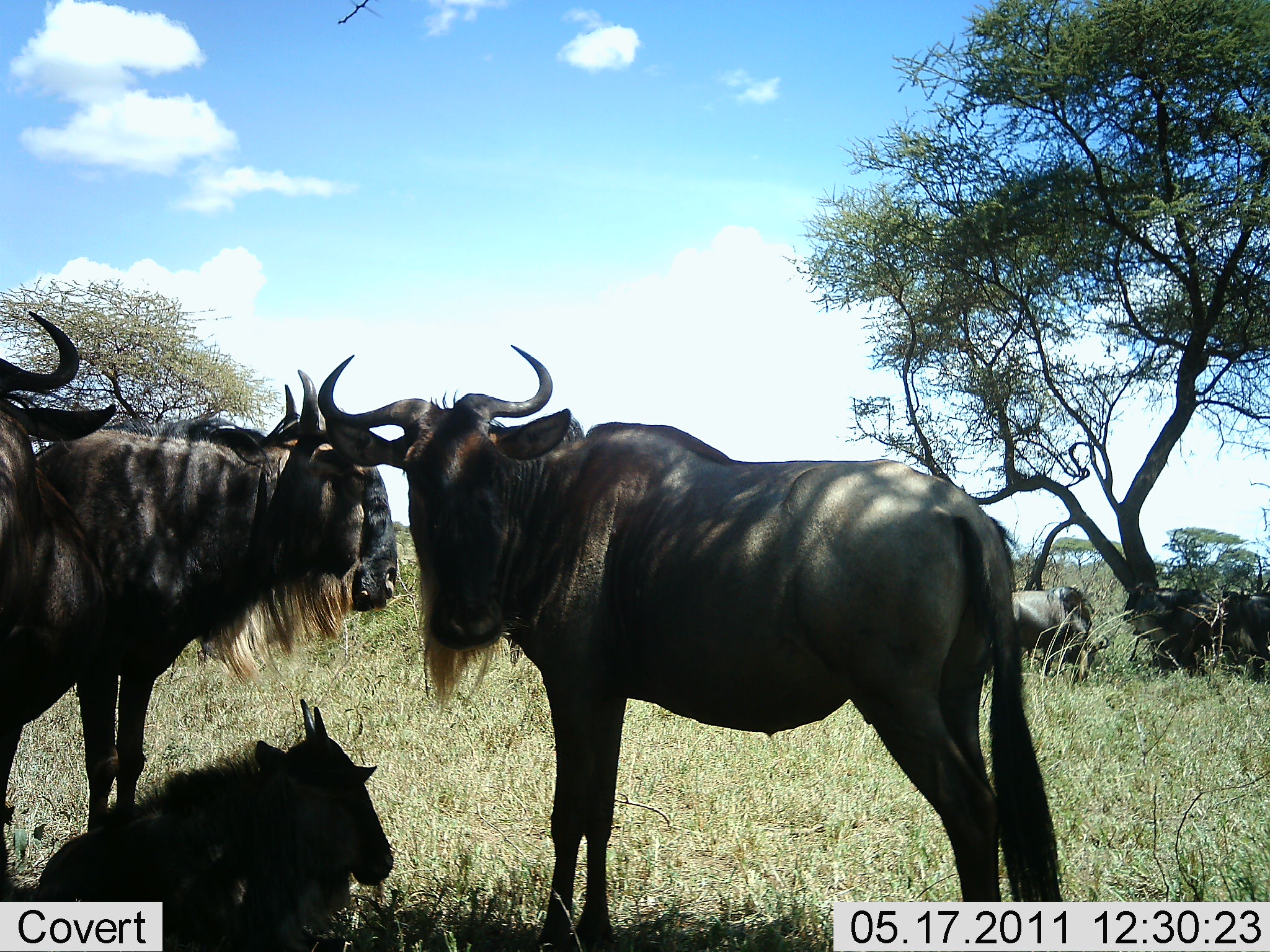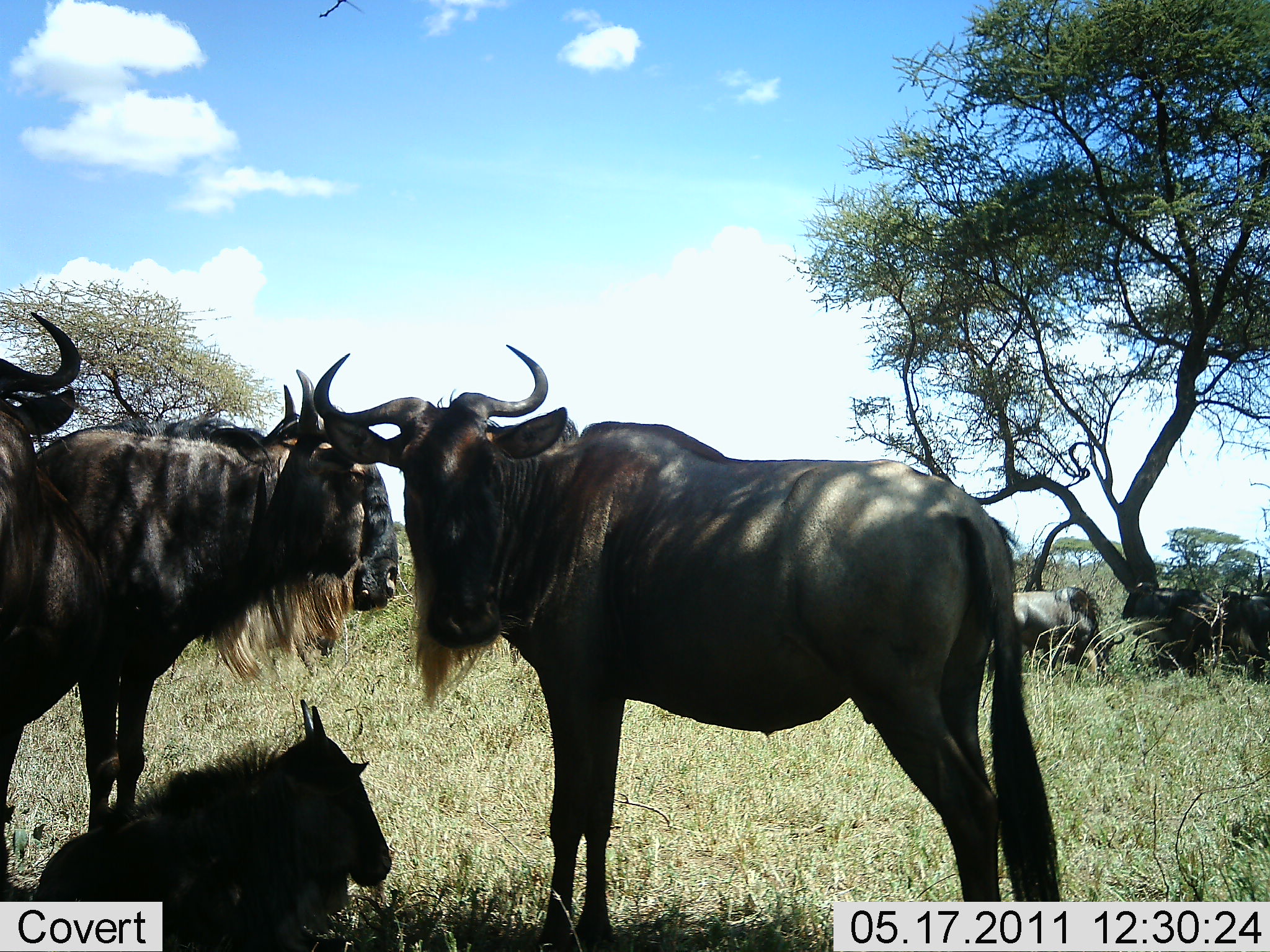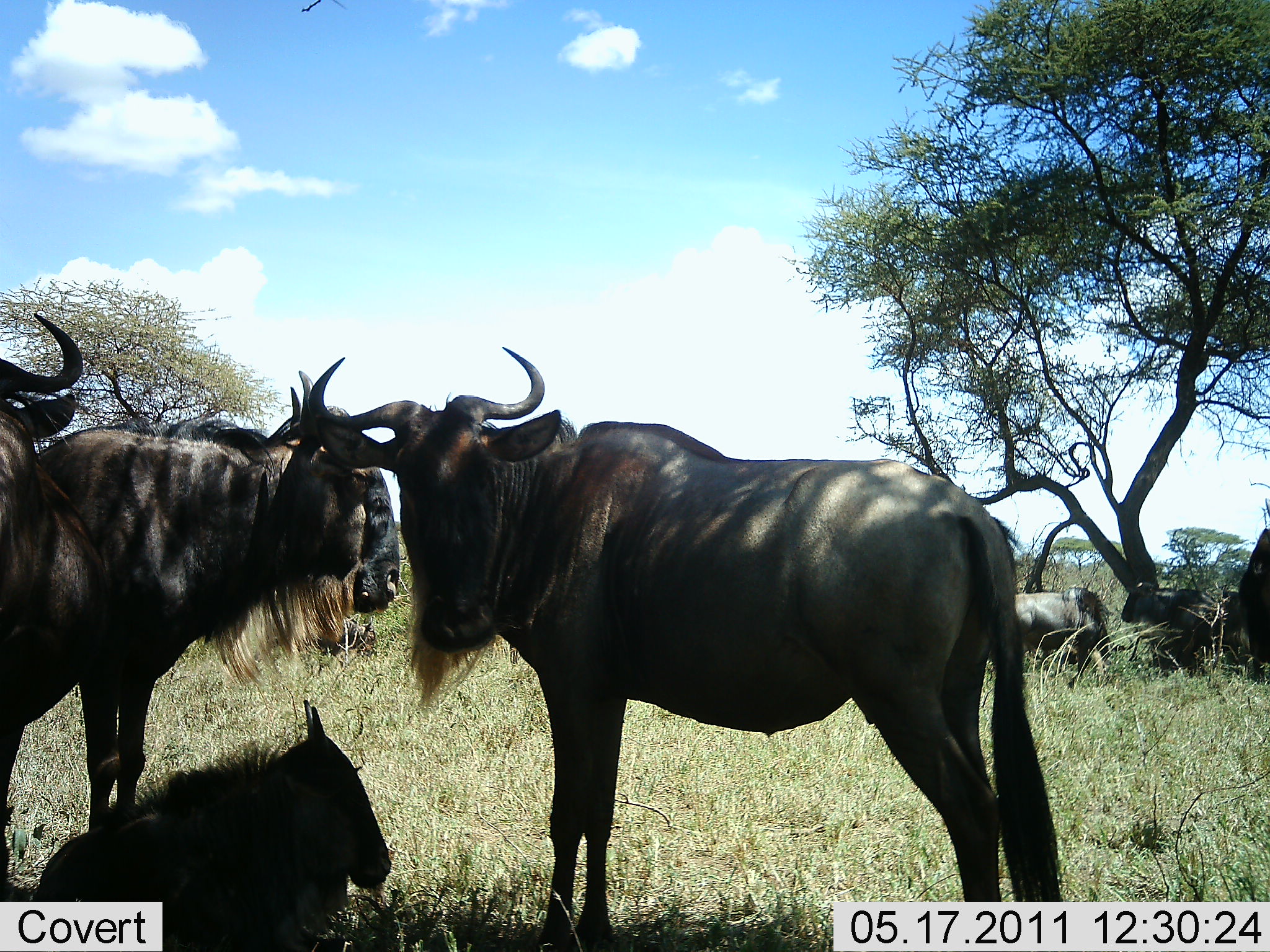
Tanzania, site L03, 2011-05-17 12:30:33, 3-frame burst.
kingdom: Animalia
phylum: Chordata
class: Mammalia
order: Artiodactyla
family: Bovidae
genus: Connochaetes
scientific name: Connochaetes taurinus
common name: blue wildebeest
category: wildebeest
Wildebeest (blue wildebeest) (Connochaetes taurinus), count 7. Behavior (volunteer vote fractions): standing 86%, resting 71%, moving 36%, interacting 7%. Young present (vote fraction): 21%. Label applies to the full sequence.